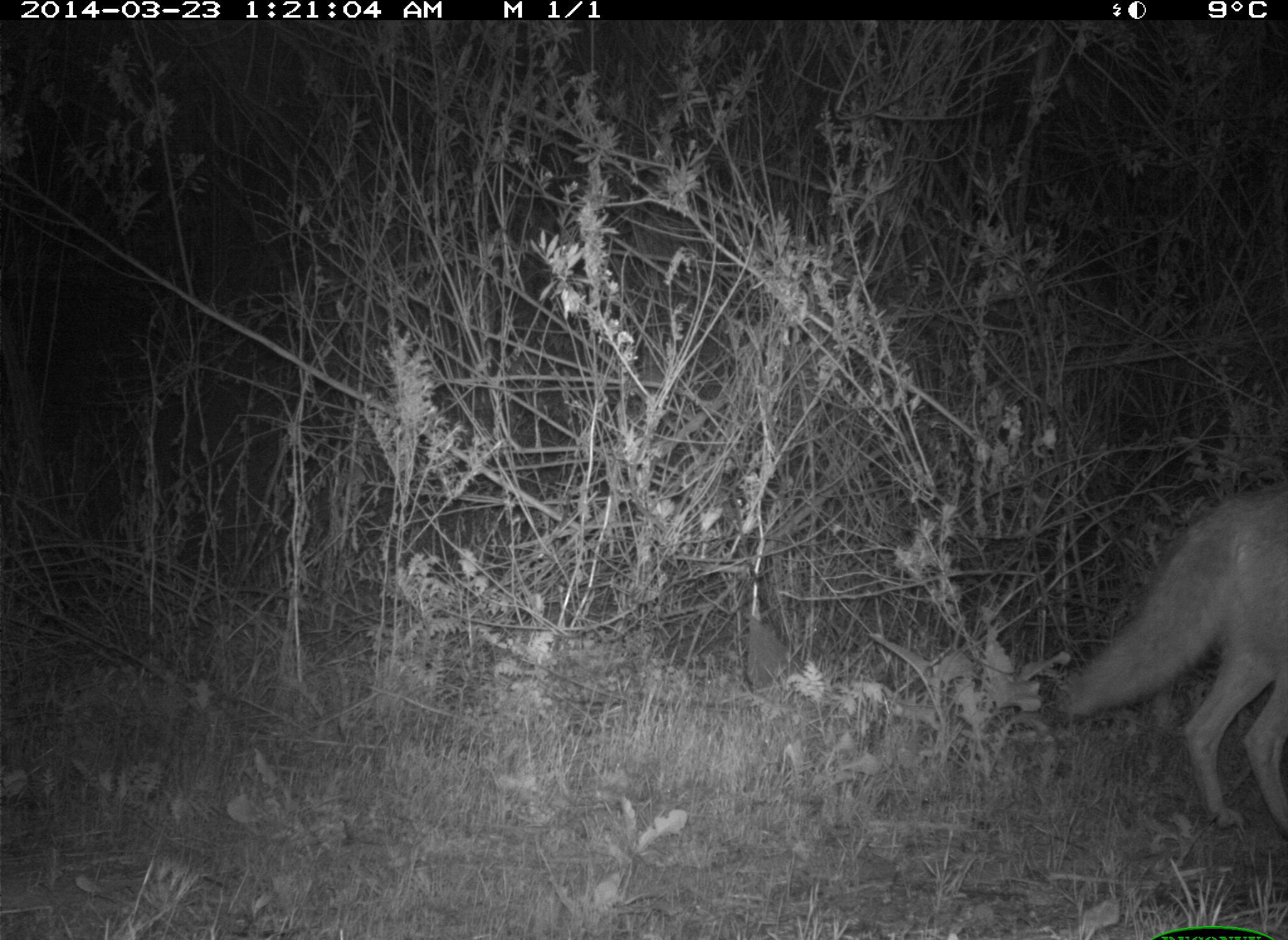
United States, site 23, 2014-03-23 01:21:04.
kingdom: Animalia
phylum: Chordata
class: Mammalia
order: Carnivora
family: Canidae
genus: Canis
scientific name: Canis latrans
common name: coyote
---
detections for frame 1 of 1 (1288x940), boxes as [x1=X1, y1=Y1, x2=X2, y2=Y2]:
coyote: [x1=1061, y1=490, x2=1288, y2=839]